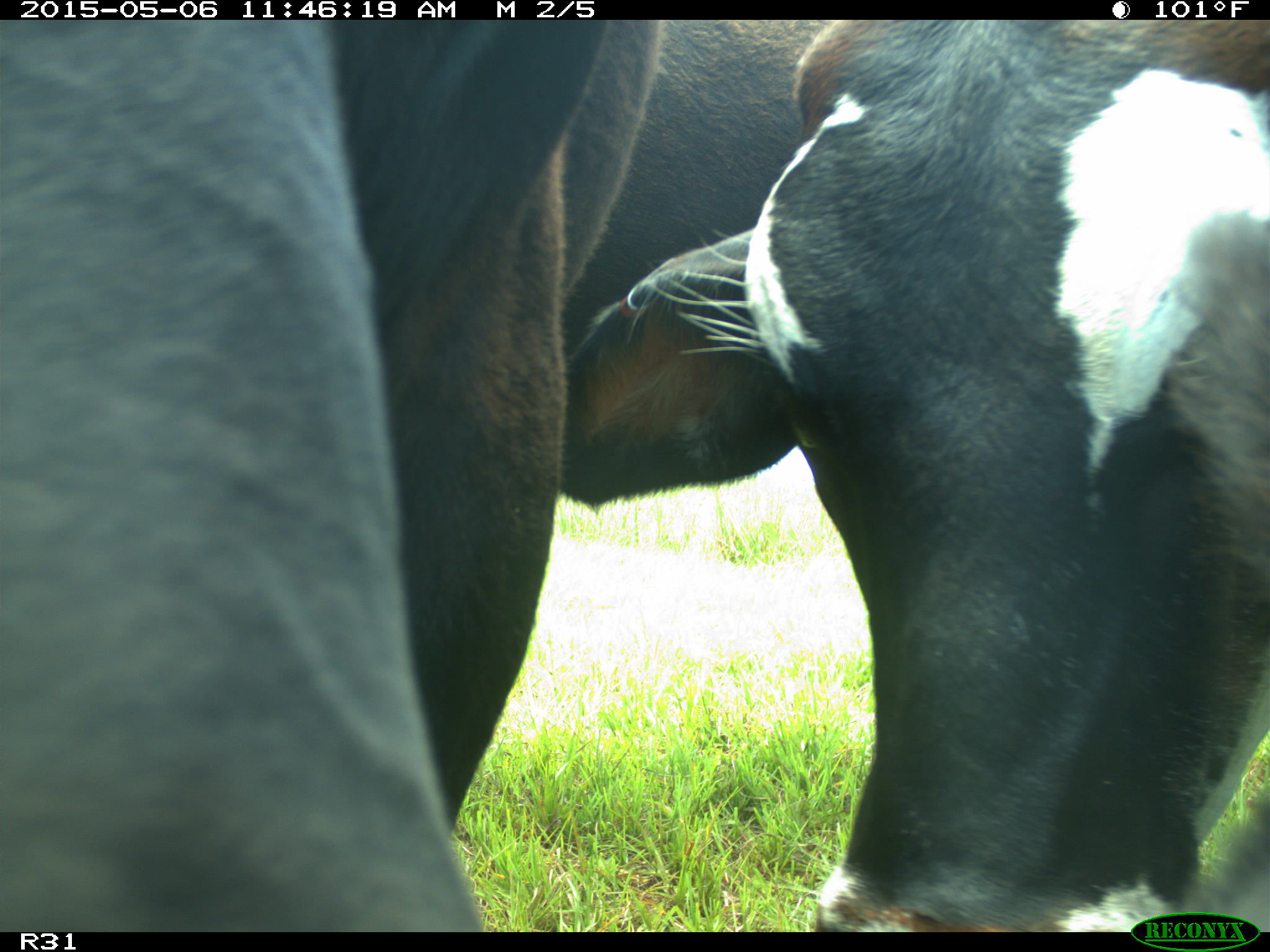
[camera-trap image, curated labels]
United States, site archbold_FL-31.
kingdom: Animalia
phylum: Chordata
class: Mammalia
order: Artiodactyla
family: Bovidae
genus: Bos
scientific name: Bos taurus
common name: domestic cow